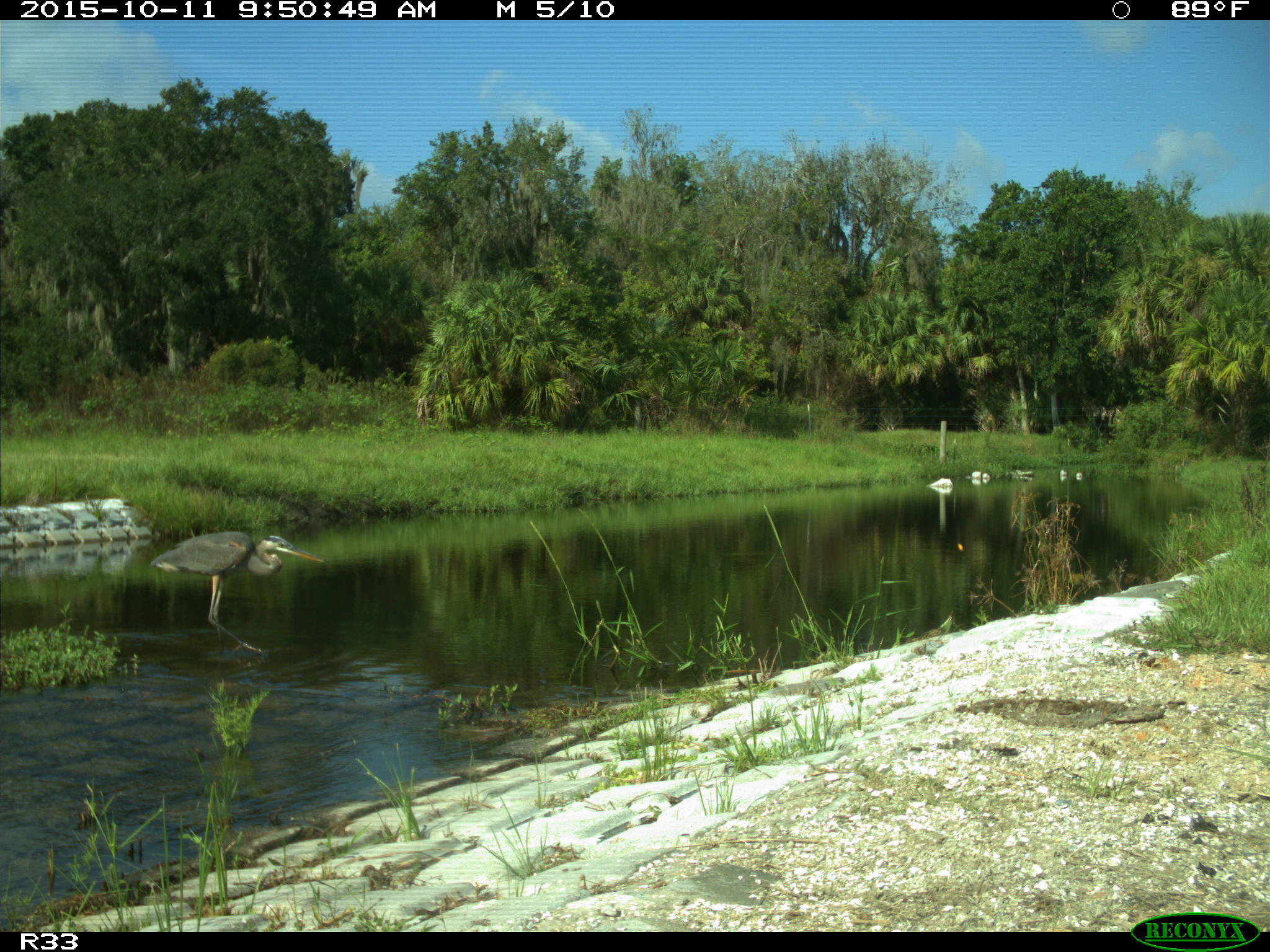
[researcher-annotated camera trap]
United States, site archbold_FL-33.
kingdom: Animalia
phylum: Chordata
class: Aves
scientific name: Aves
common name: birds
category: unidentified bird